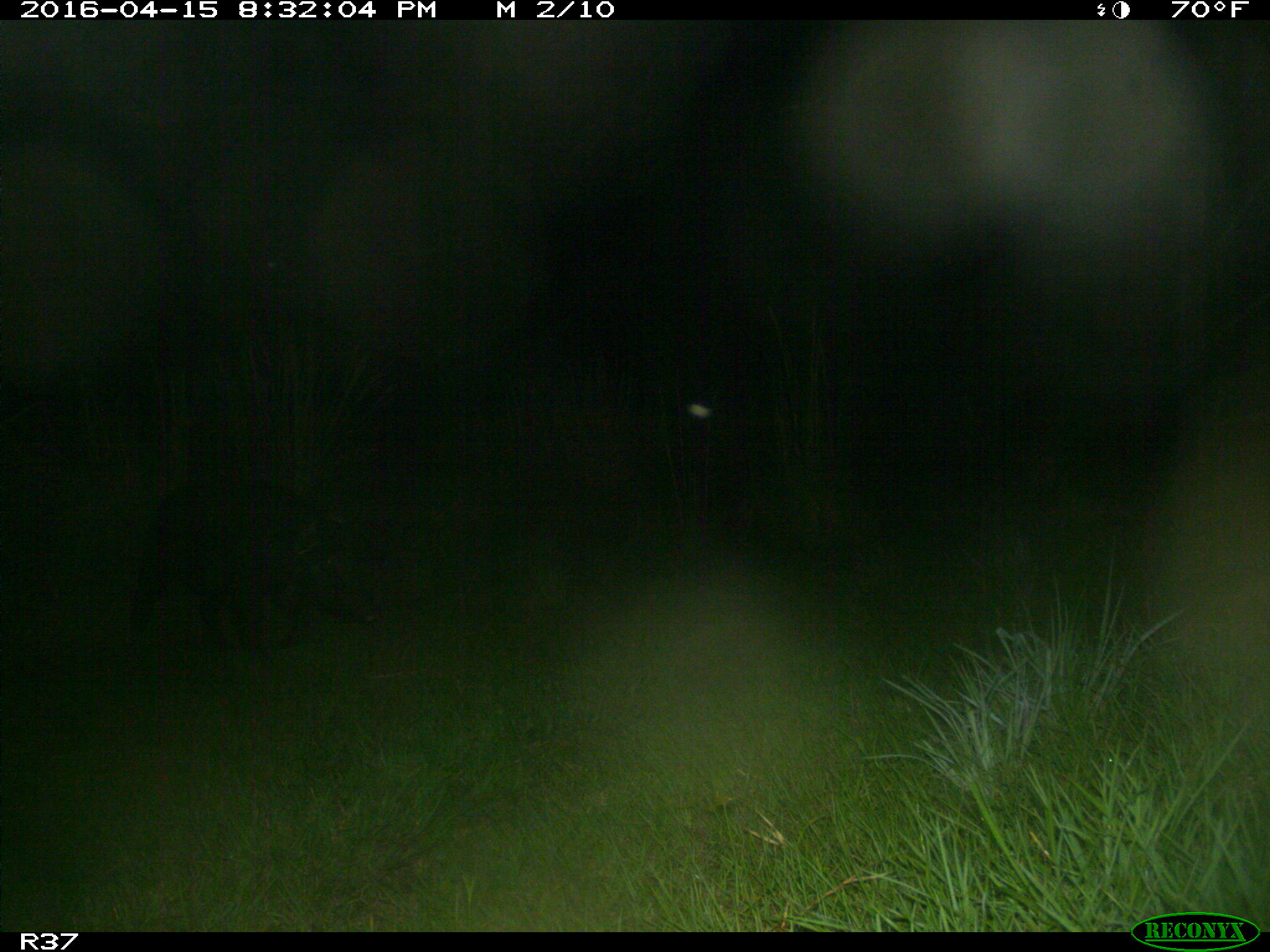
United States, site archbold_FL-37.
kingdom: Animalia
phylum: Chordata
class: Mammalia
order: Artiodactyla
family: Suidae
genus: Sus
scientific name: Sus scrofa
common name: wild boar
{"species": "Sus scrofa (wild boar)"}